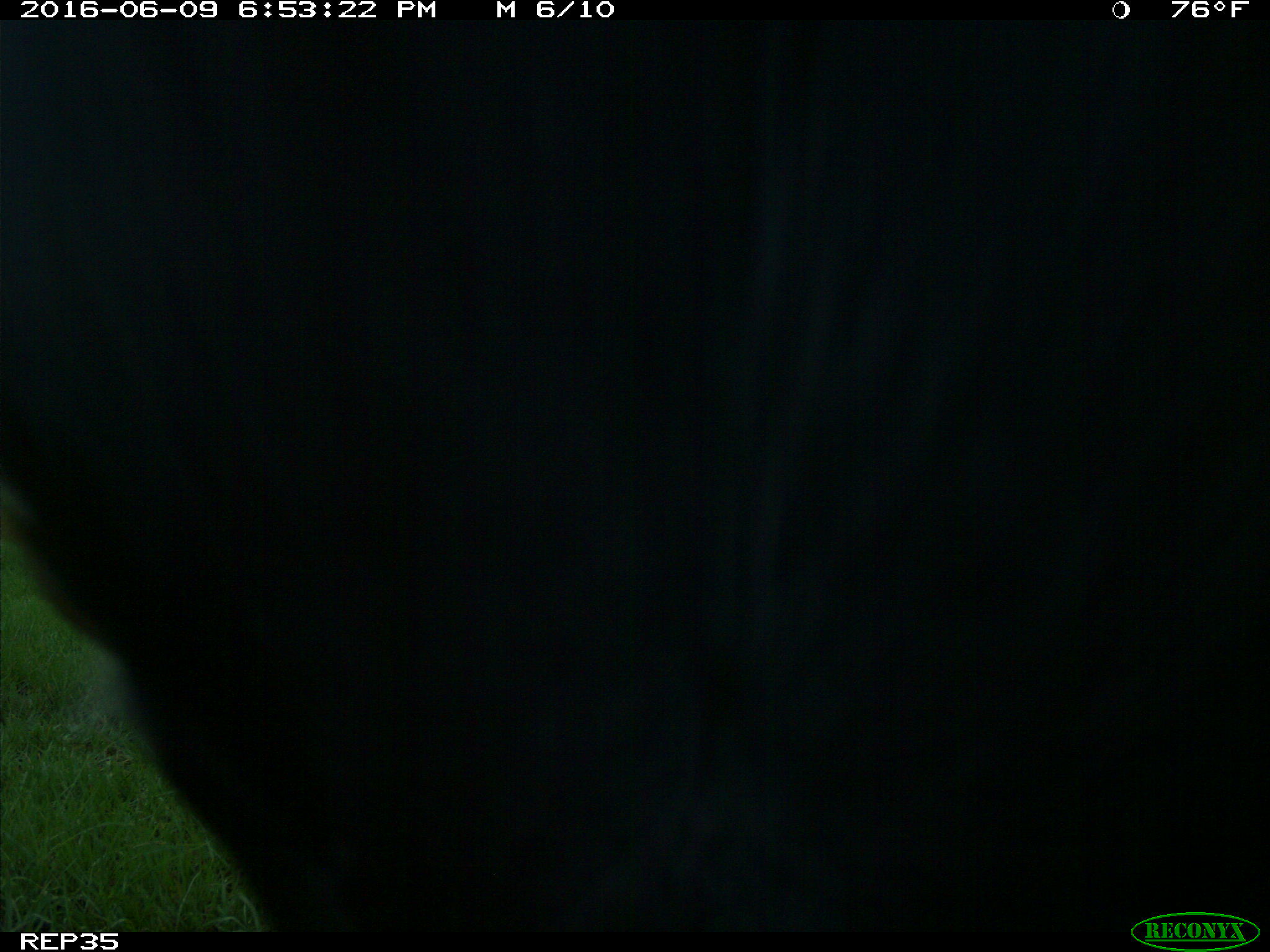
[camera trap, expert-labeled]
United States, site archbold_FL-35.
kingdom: Animalia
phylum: Chordata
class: Mammalia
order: Artiodactyla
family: Bovidae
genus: Bos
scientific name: Bos taurus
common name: domestic cow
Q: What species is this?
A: Bos taurus (domestic cow).